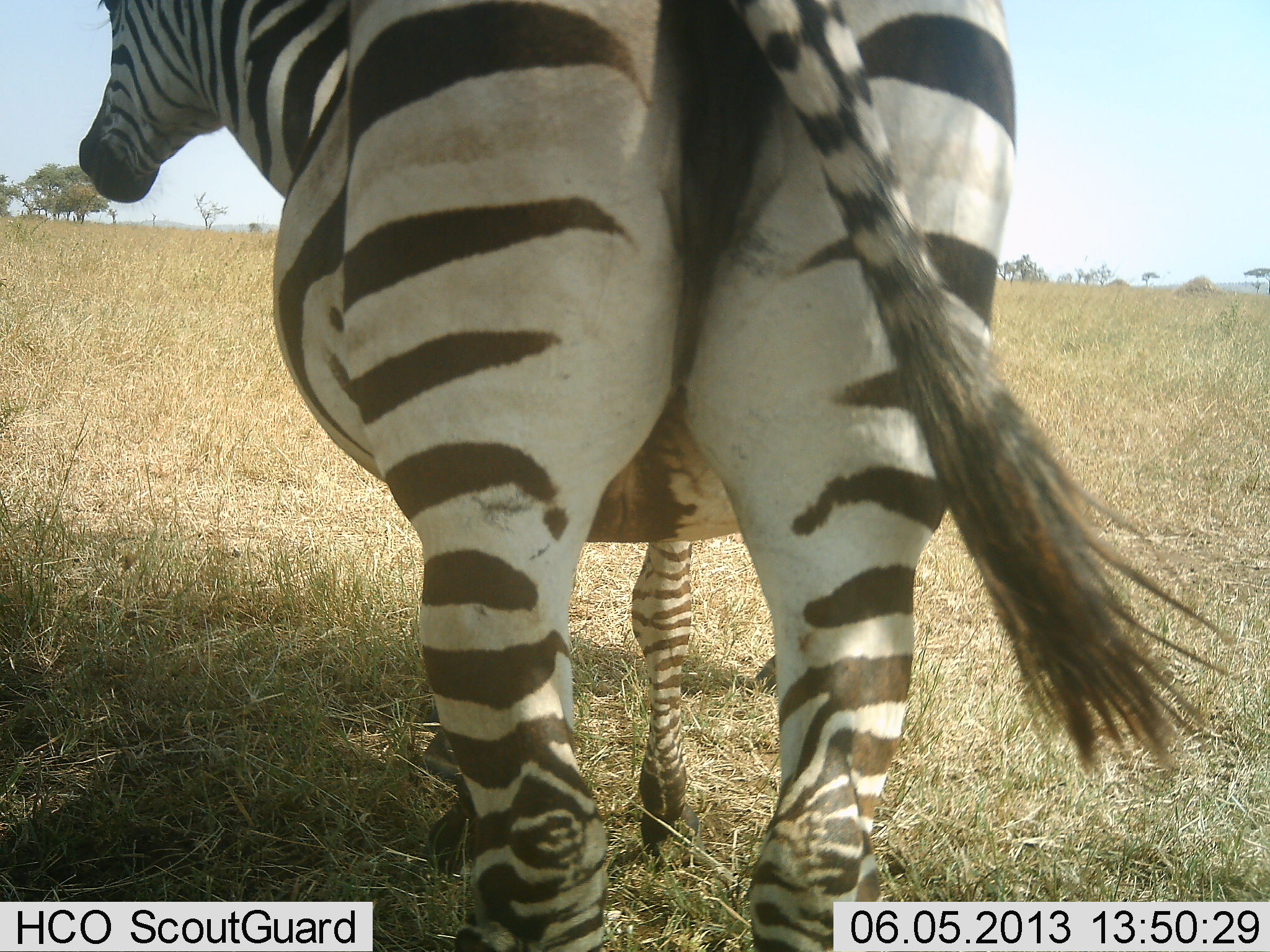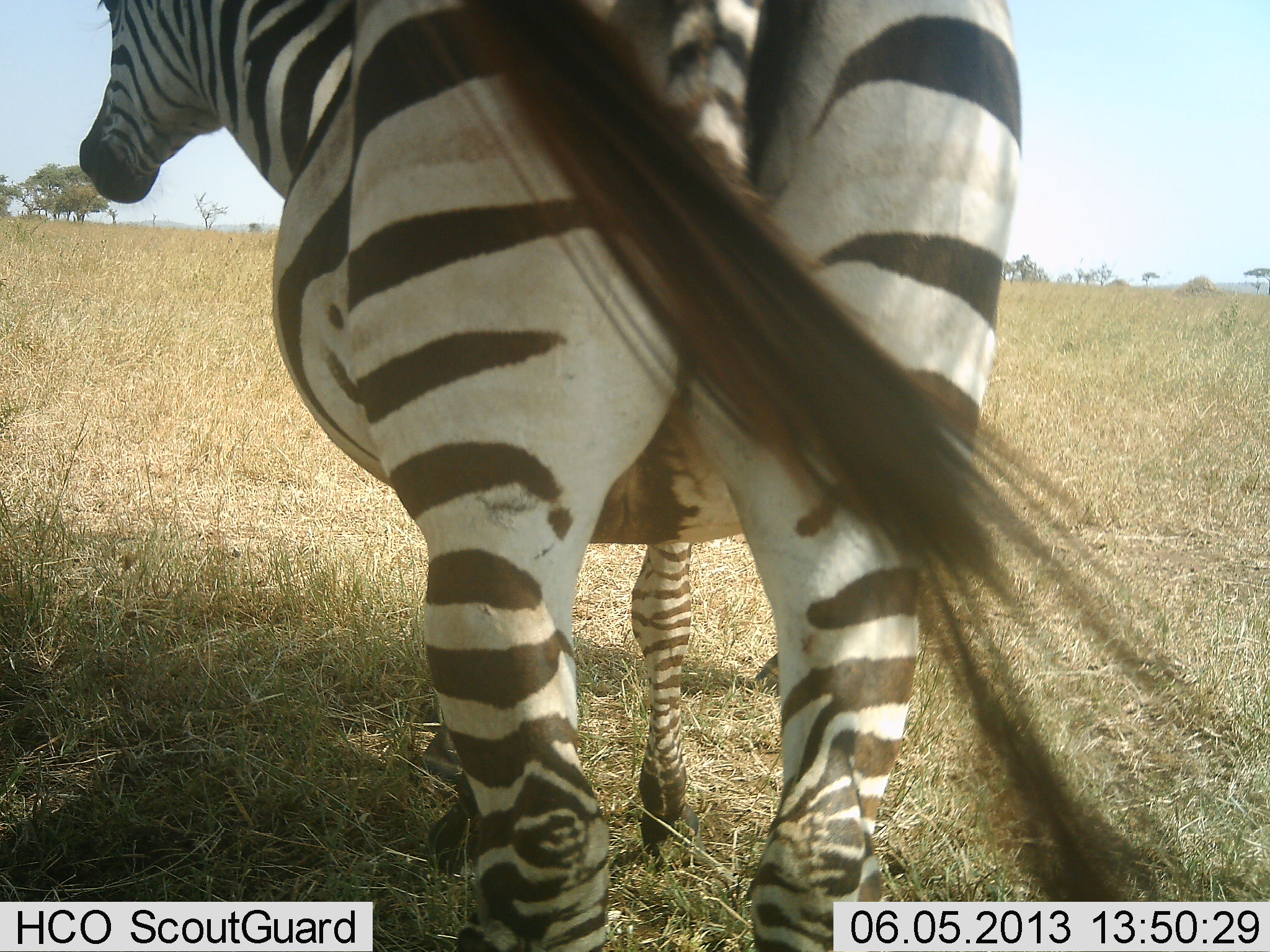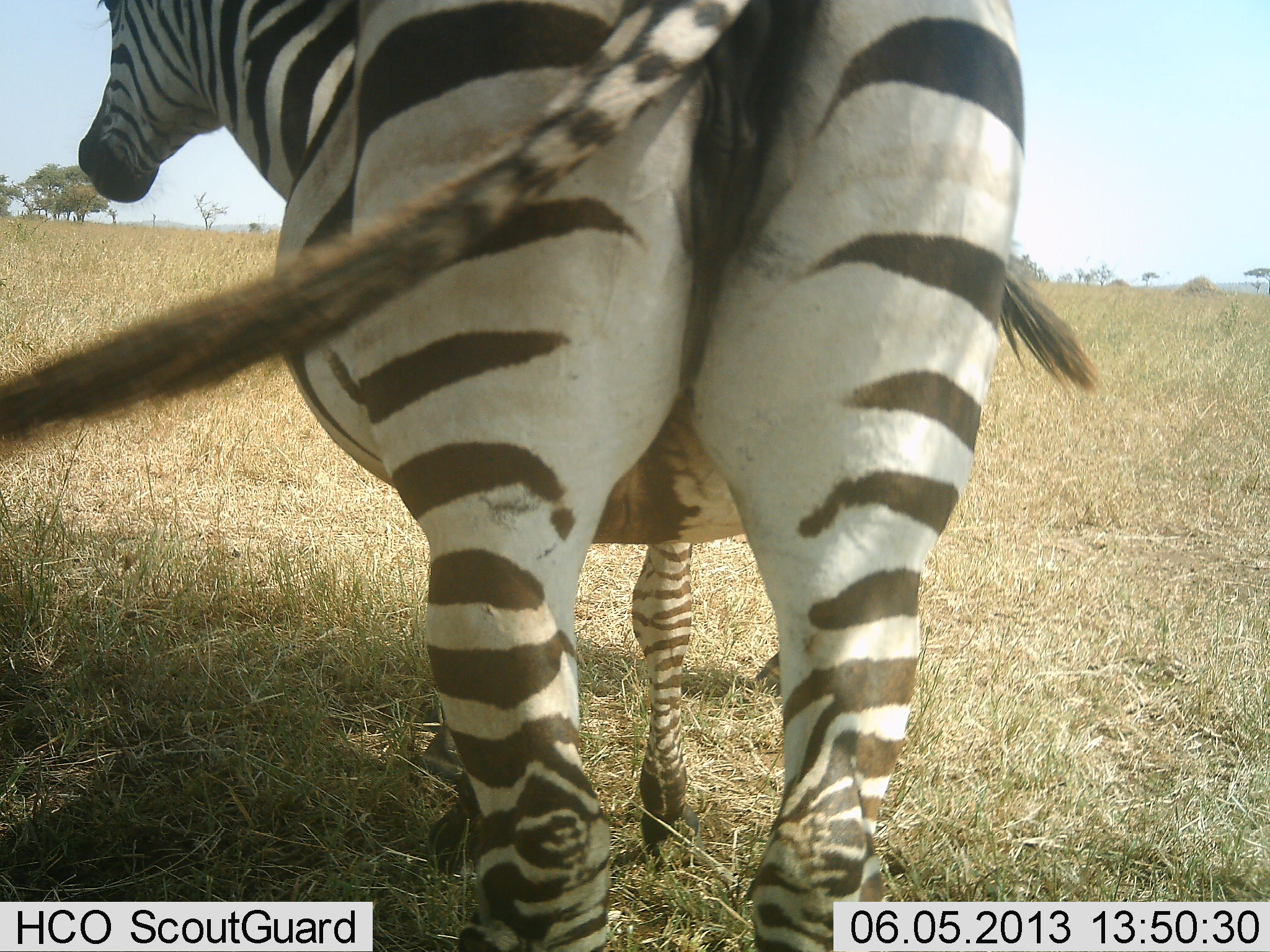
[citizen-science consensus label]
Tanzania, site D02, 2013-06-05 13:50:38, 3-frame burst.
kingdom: Animalia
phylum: Chordata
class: Mammalia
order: Perissodactyla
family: Equidae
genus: Equus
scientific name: Equus quagga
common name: plains zebra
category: zebra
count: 1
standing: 100%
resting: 4%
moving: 0%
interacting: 0%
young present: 0%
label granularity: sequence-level